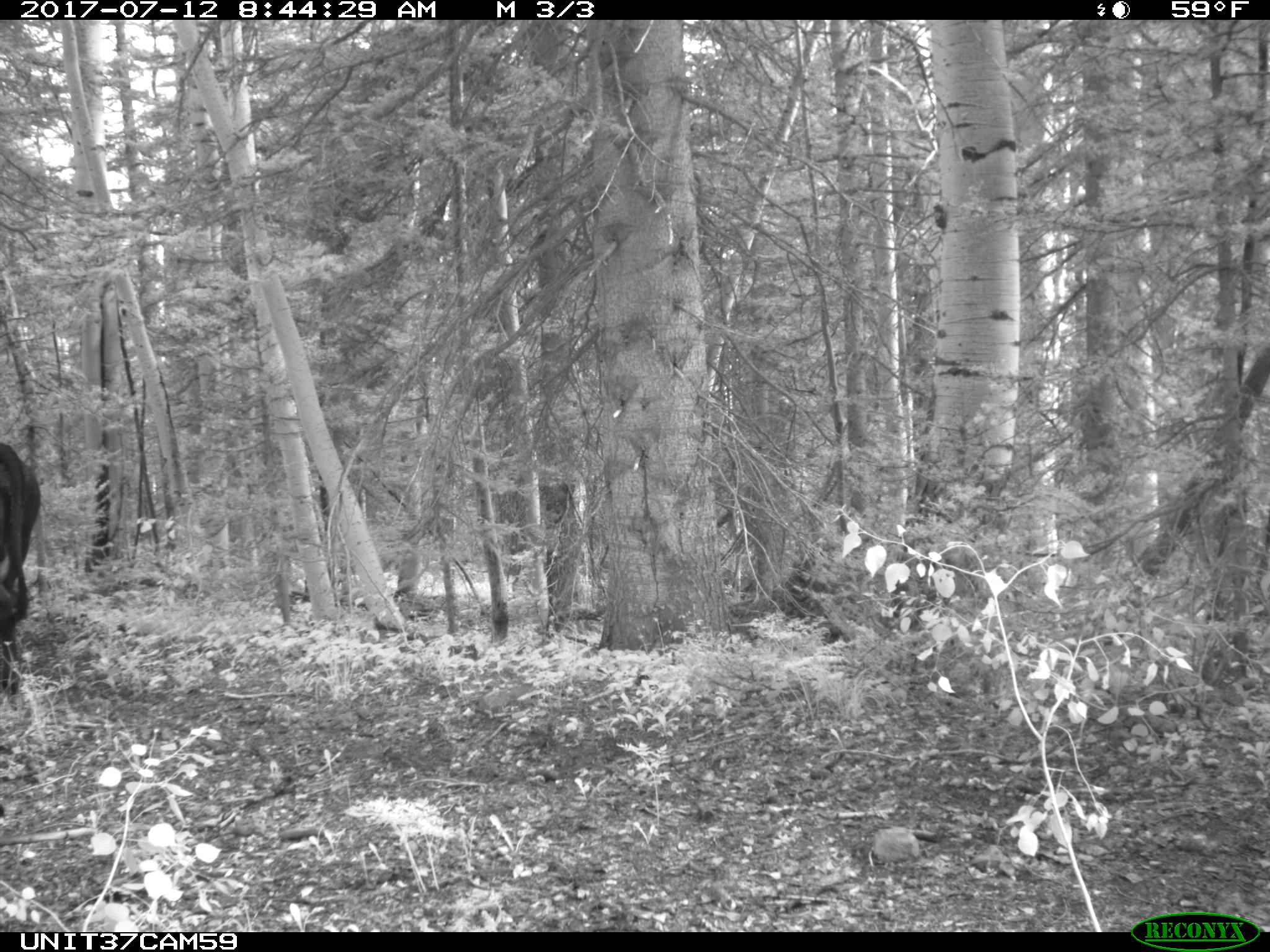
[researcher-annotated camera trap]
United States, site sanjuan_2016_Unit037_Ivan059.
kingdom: Animalia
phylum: Chordata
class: Mammalia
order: Artiodactyla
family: Bovidae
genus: Bos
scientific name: Bos taurus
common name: domestic cow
Bos taurus (domestic cow).